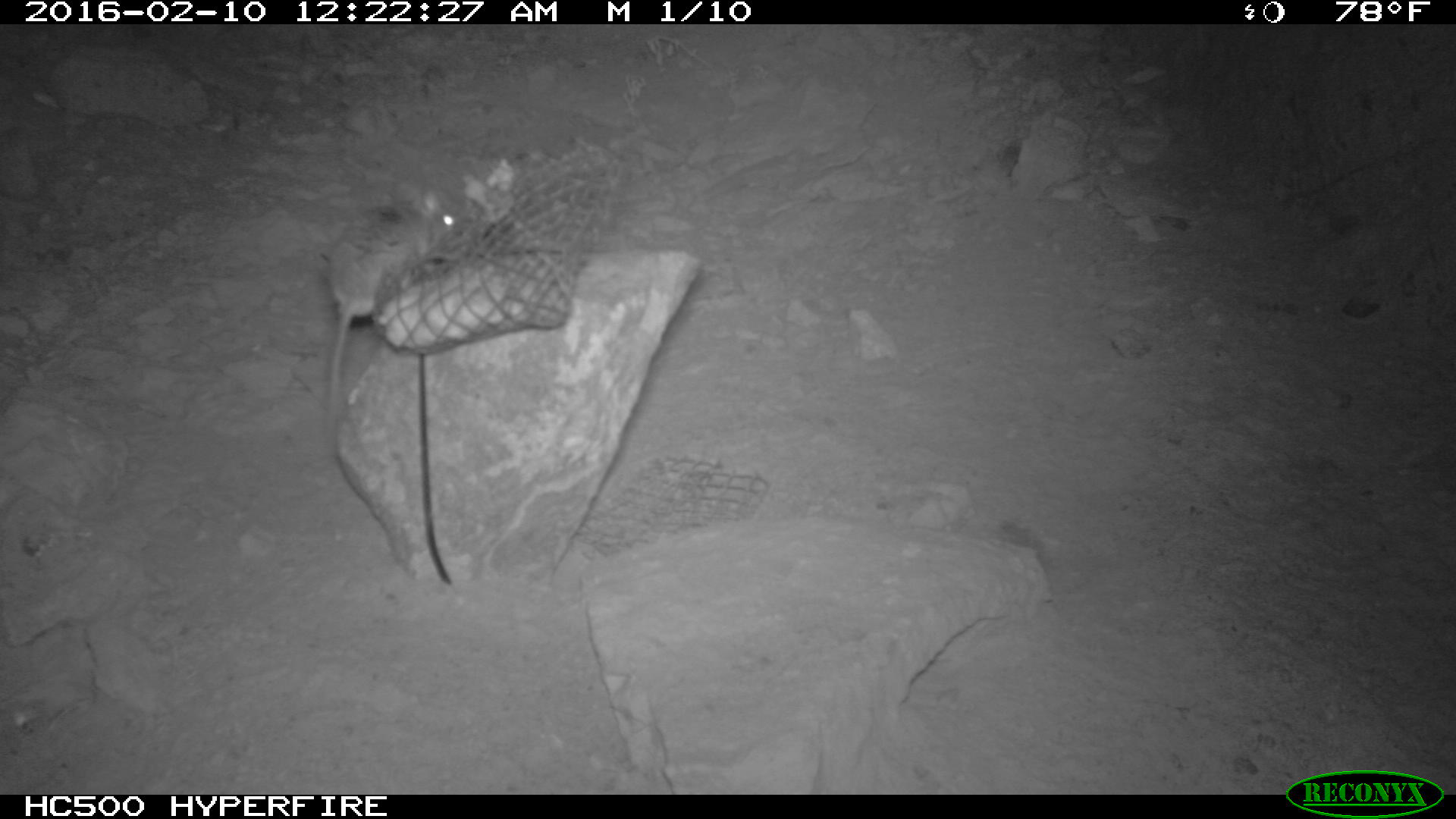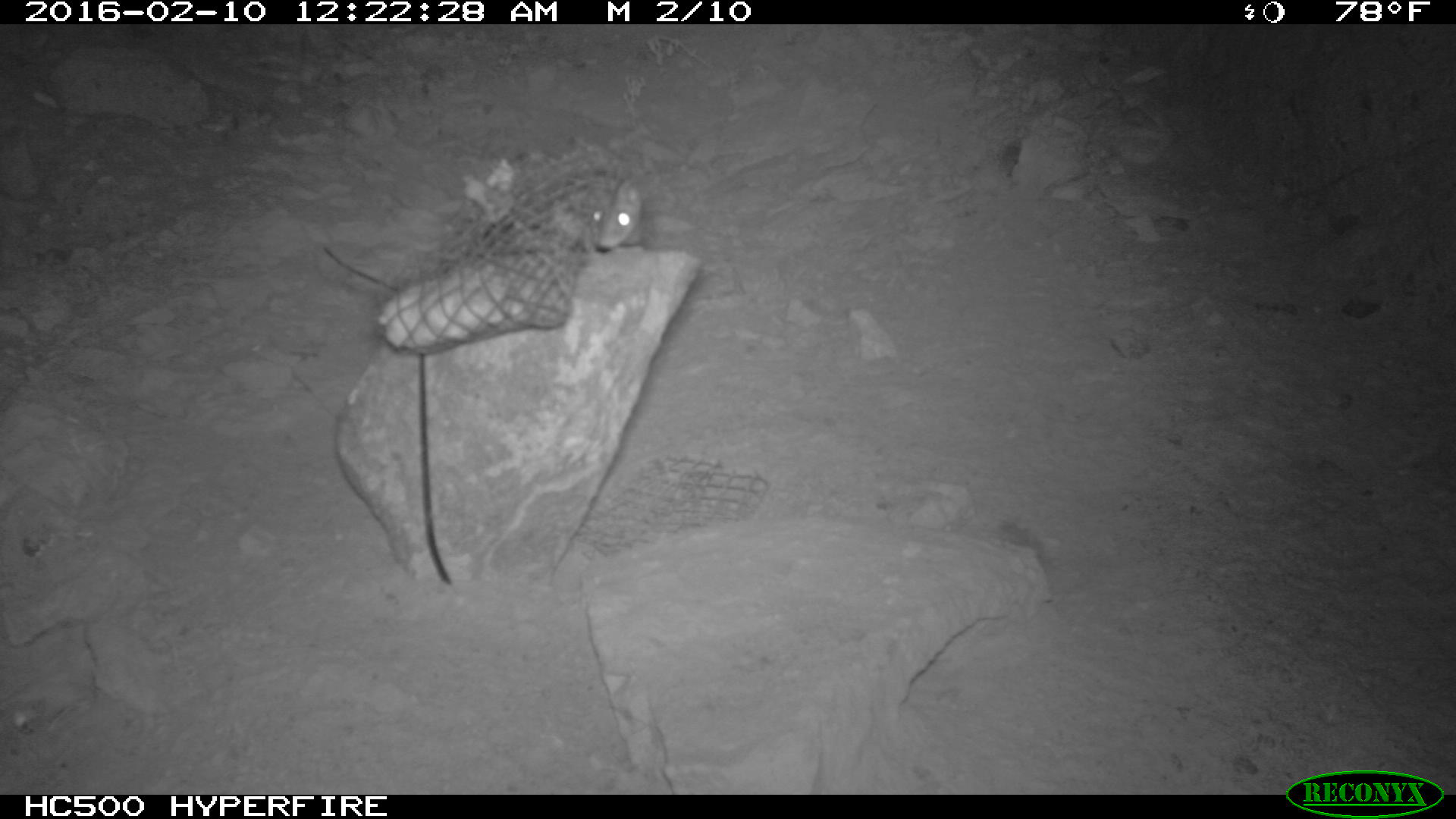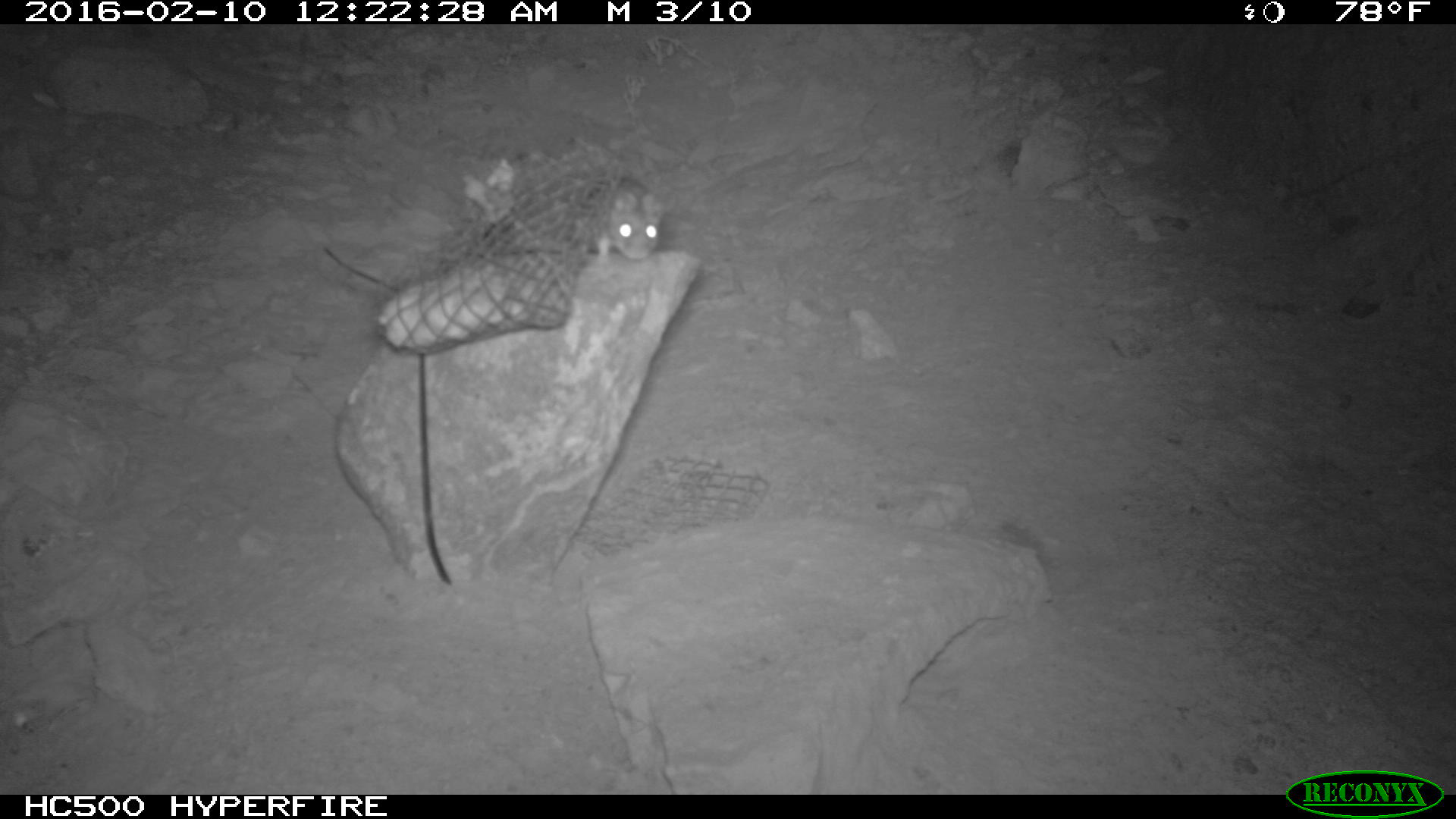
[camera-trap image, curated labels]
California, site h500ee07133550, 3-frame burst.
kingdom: Animalia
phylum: Chordata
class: Mammalia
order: Rodentia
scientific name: Rodentia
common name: rodent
Rodent (Rodentia).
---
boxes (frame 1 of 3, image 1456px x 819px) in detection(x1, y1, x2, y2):
rodent: detection(325, 180, 460, 445)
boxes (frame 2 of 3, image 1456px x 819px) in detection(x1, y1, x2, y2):
rodent: detection(570, 171, 643, 251)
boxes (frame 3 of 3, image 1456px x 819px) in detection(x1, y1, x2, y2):
rodent: detection(582, 177, 664, 260)